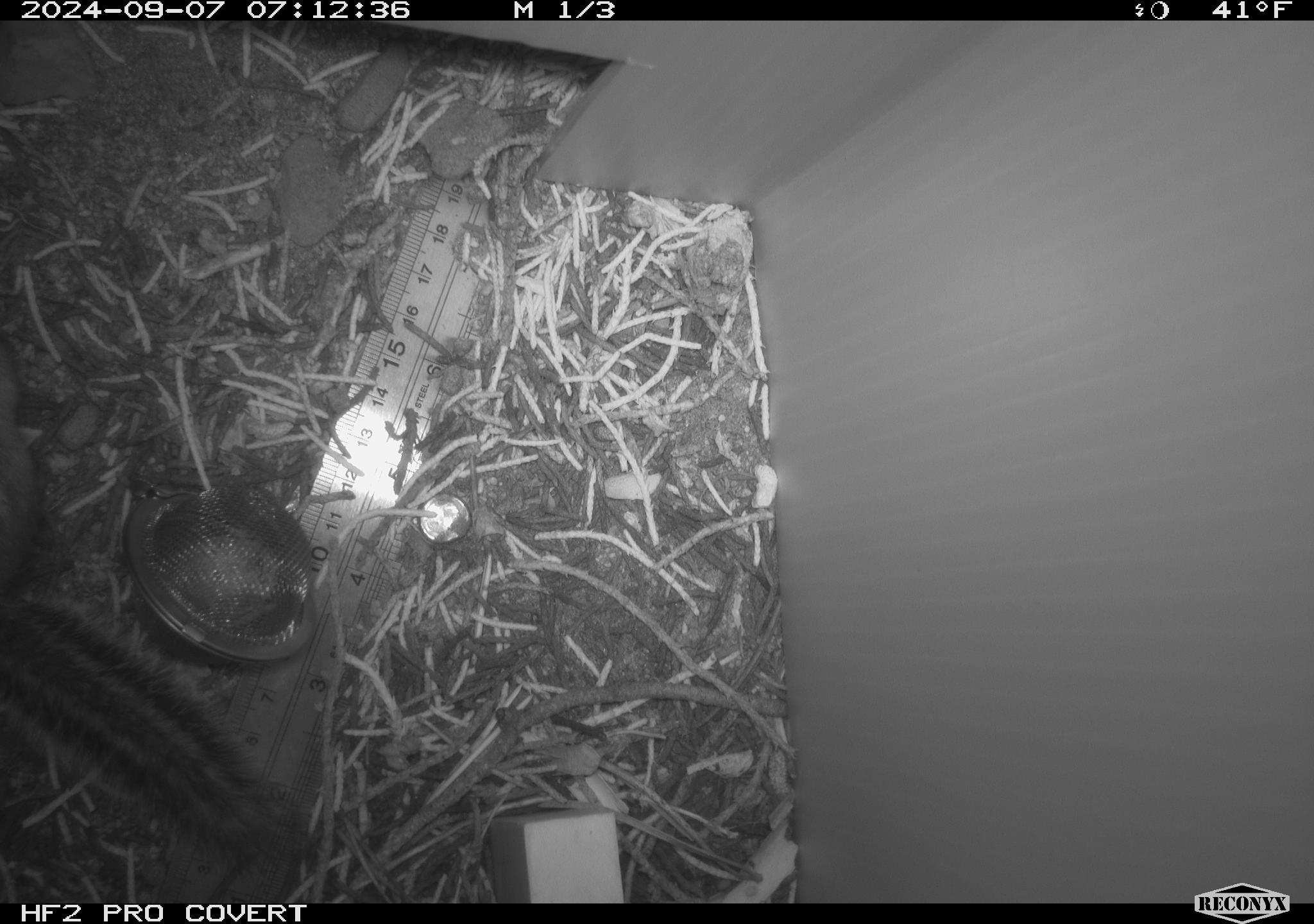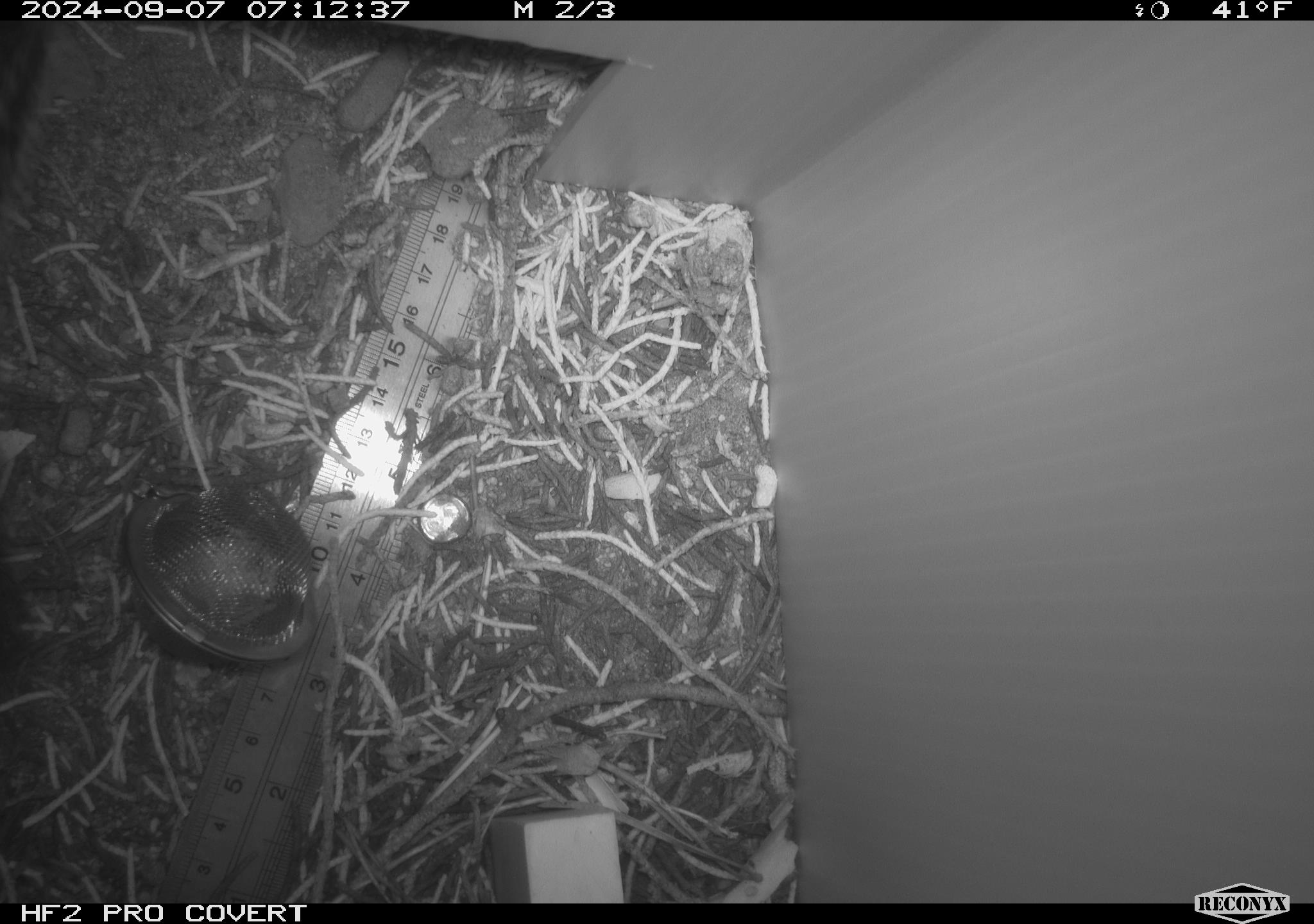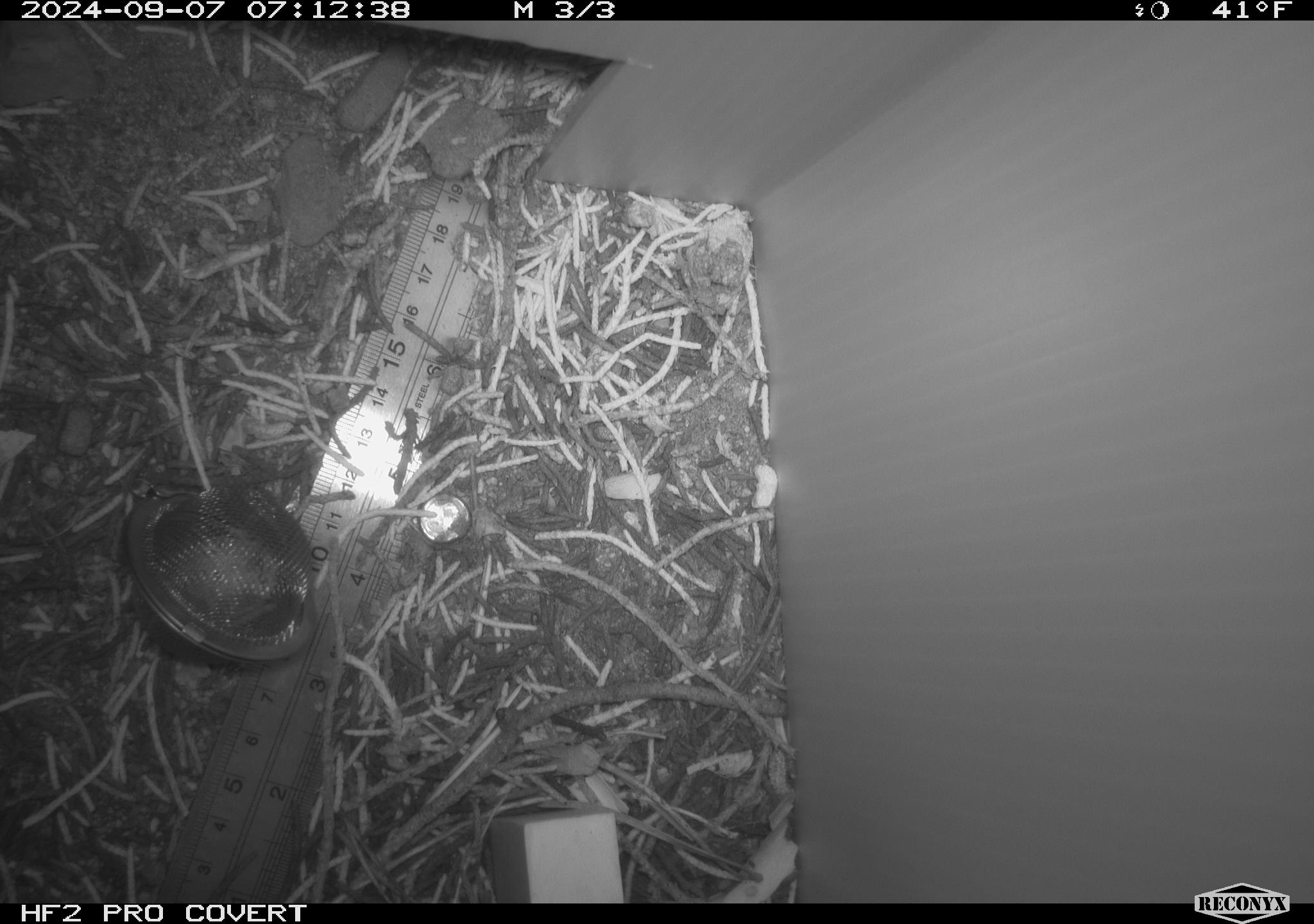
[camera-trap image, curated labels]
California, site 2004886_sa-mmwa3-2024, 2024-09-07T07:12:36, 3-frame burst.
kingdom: Animalia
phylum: Chordata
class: Mammalia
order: Rodentia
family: Sciuridae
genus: Neotamias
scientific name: Neotamias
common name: western chipmunks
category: neotamias species